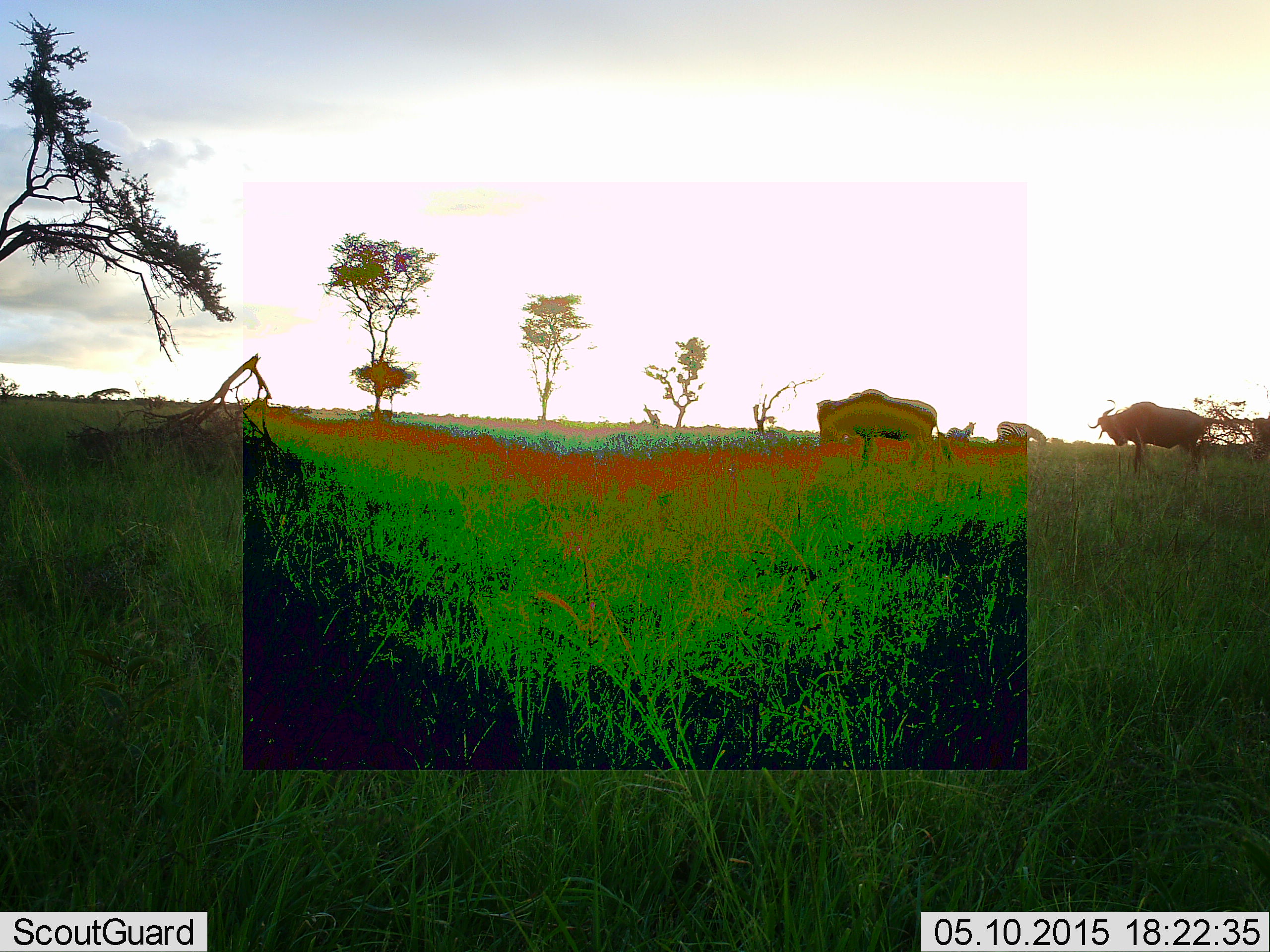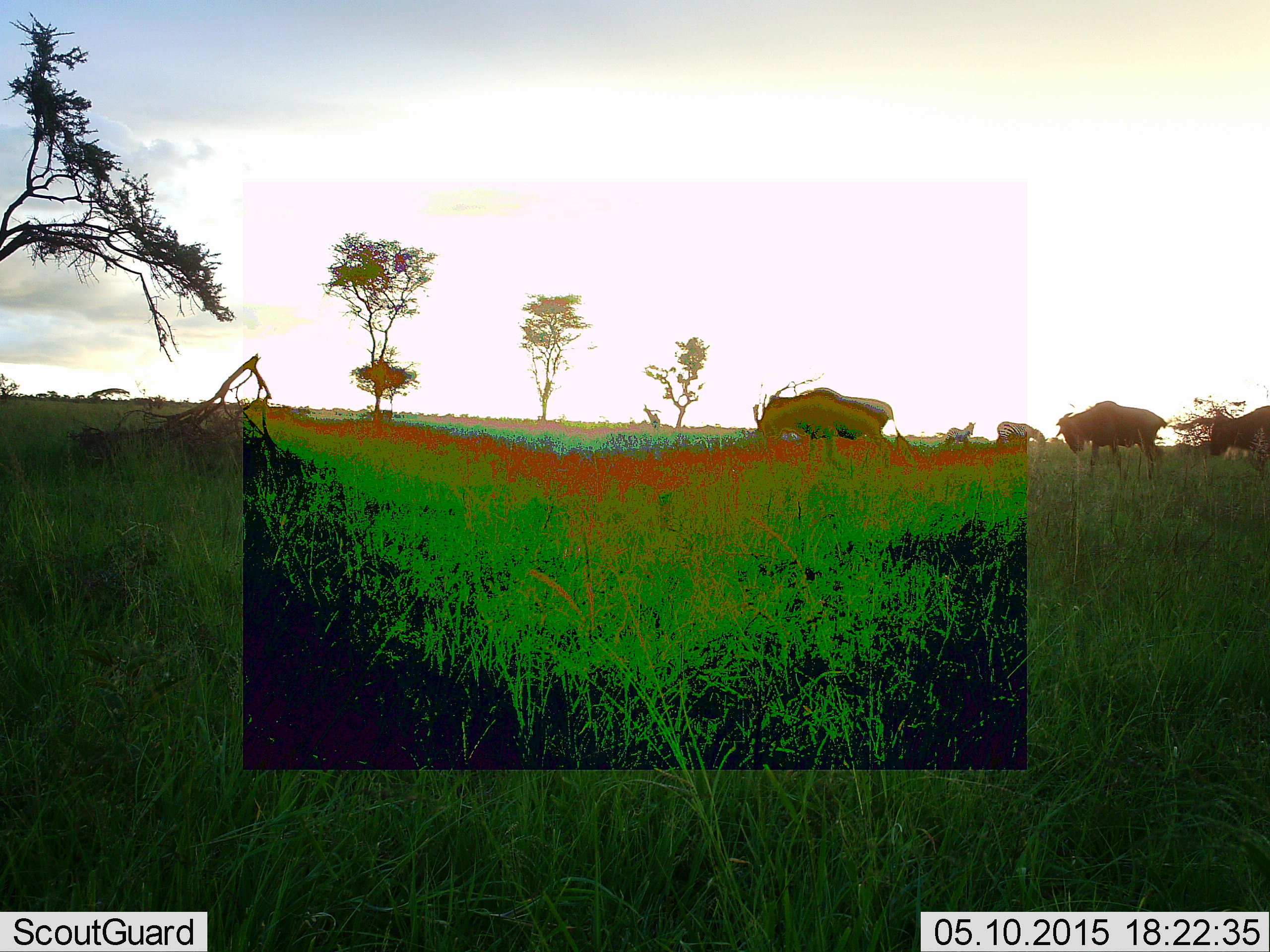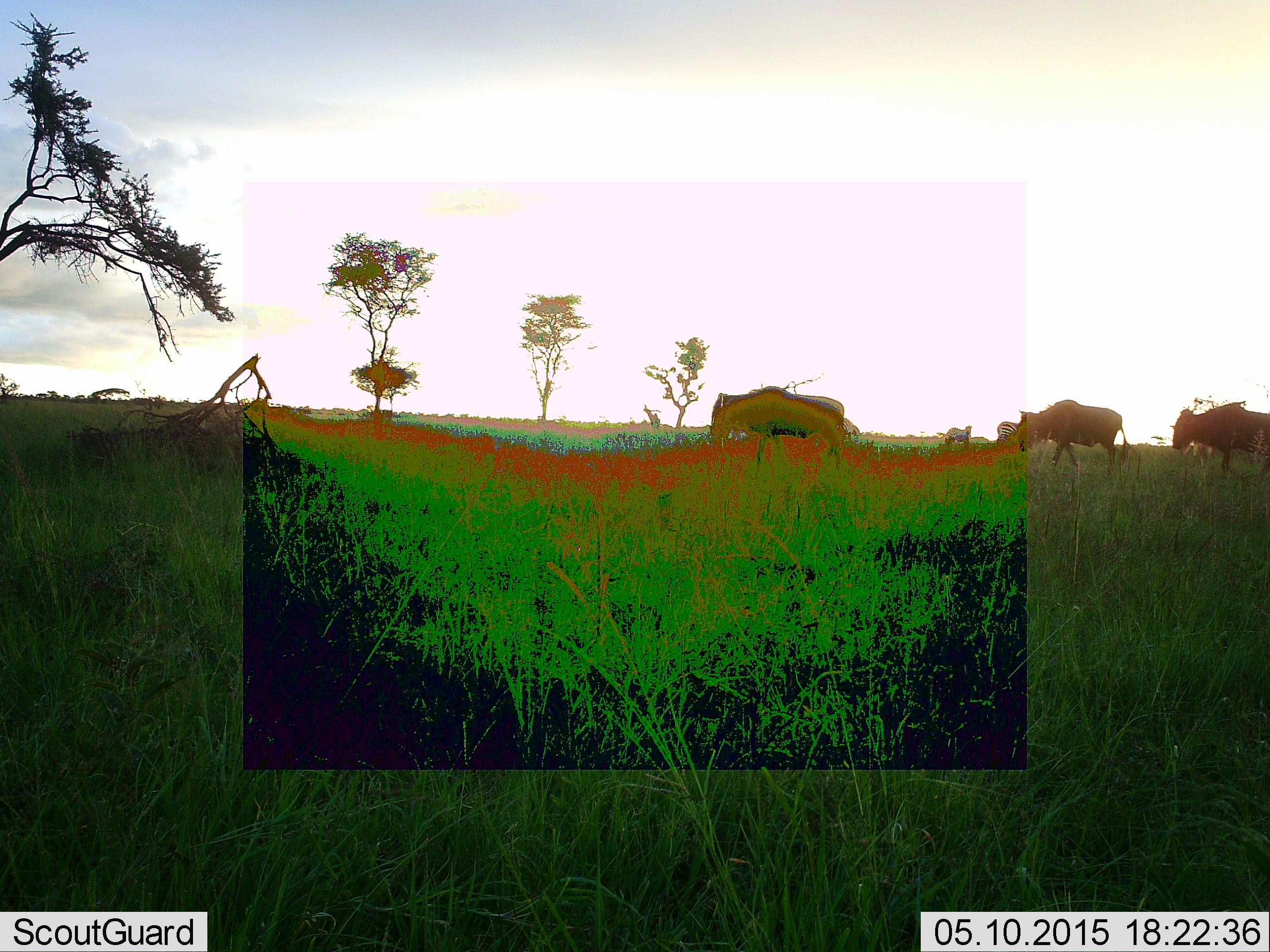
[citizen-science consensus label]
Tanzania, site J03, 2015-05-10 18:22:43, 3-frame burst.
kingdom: Animalia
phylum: Chordata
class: Mammalia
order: Artiodactyla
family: Bovidae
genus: Connochaetes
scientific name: Connochaetes taurinus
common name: blue wildebeest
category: wildebeest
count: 3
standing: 22%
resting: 6%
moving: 83%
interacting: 0%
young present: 0%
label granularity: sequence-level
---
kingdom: Animalia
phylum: Chordata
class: Mammalia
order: Perissodactyla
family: Equidae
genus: Equus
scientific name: Equus quagga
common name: plains zebra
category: zebra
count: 2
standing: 90%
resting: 0%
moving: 0%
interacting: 0%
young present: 10%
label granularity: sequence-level